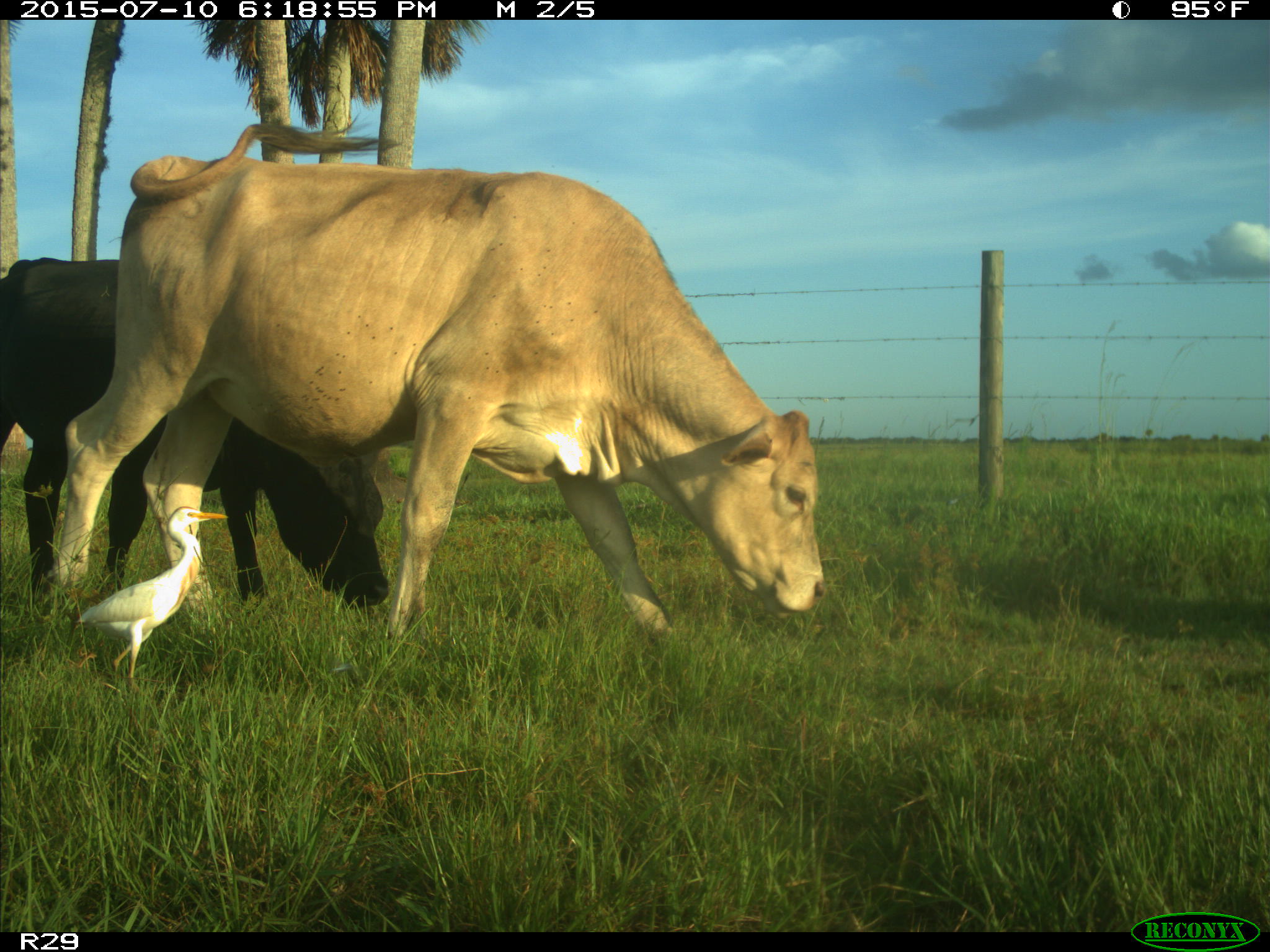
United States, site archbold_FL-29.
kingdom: Animalia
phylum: Chordata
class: Mammalia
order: Artiodactyla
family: Bovidae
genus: Bos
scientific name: Bos taurus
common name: domestic cow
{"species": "Bos taurus (domestic cow)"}